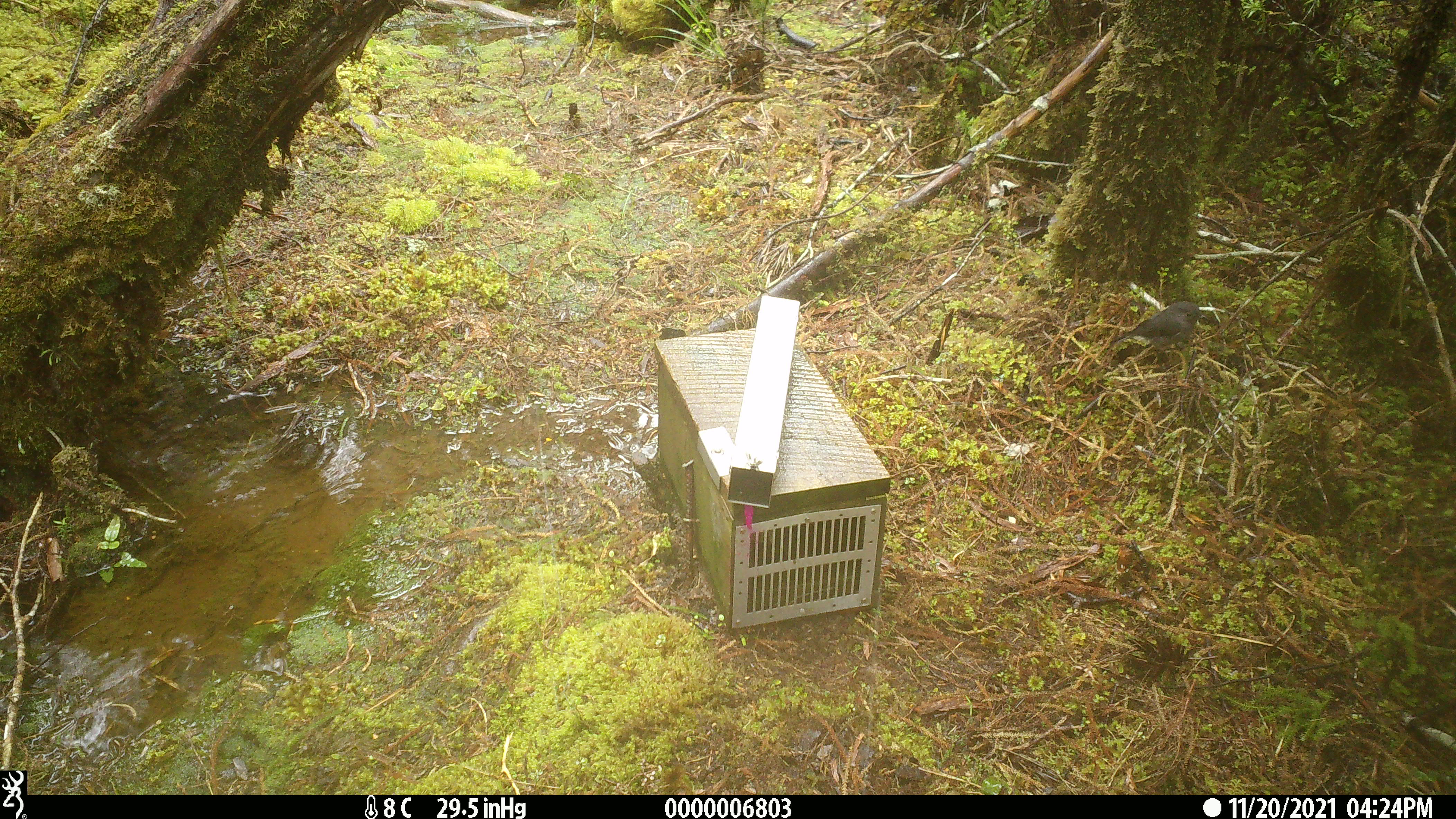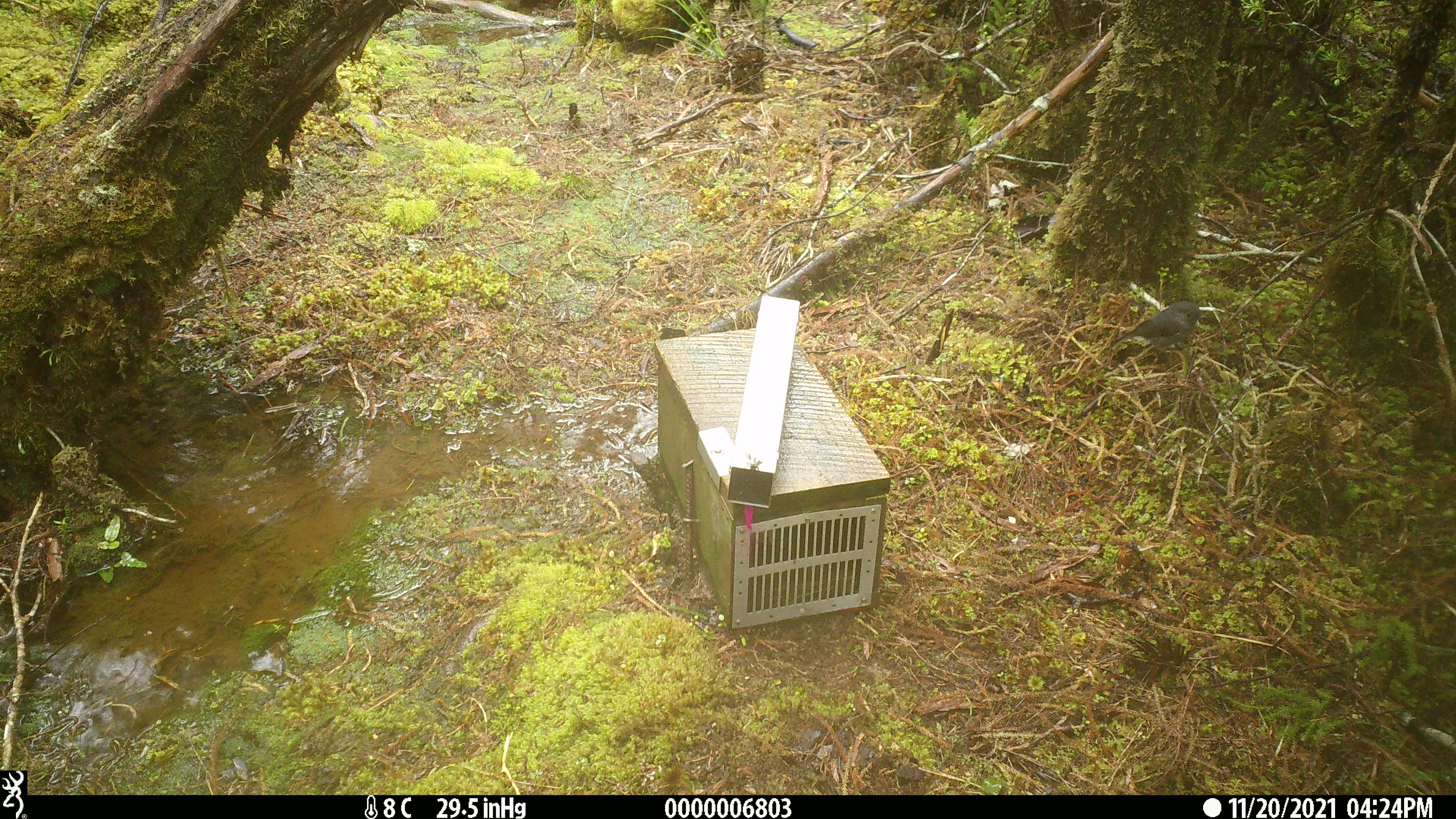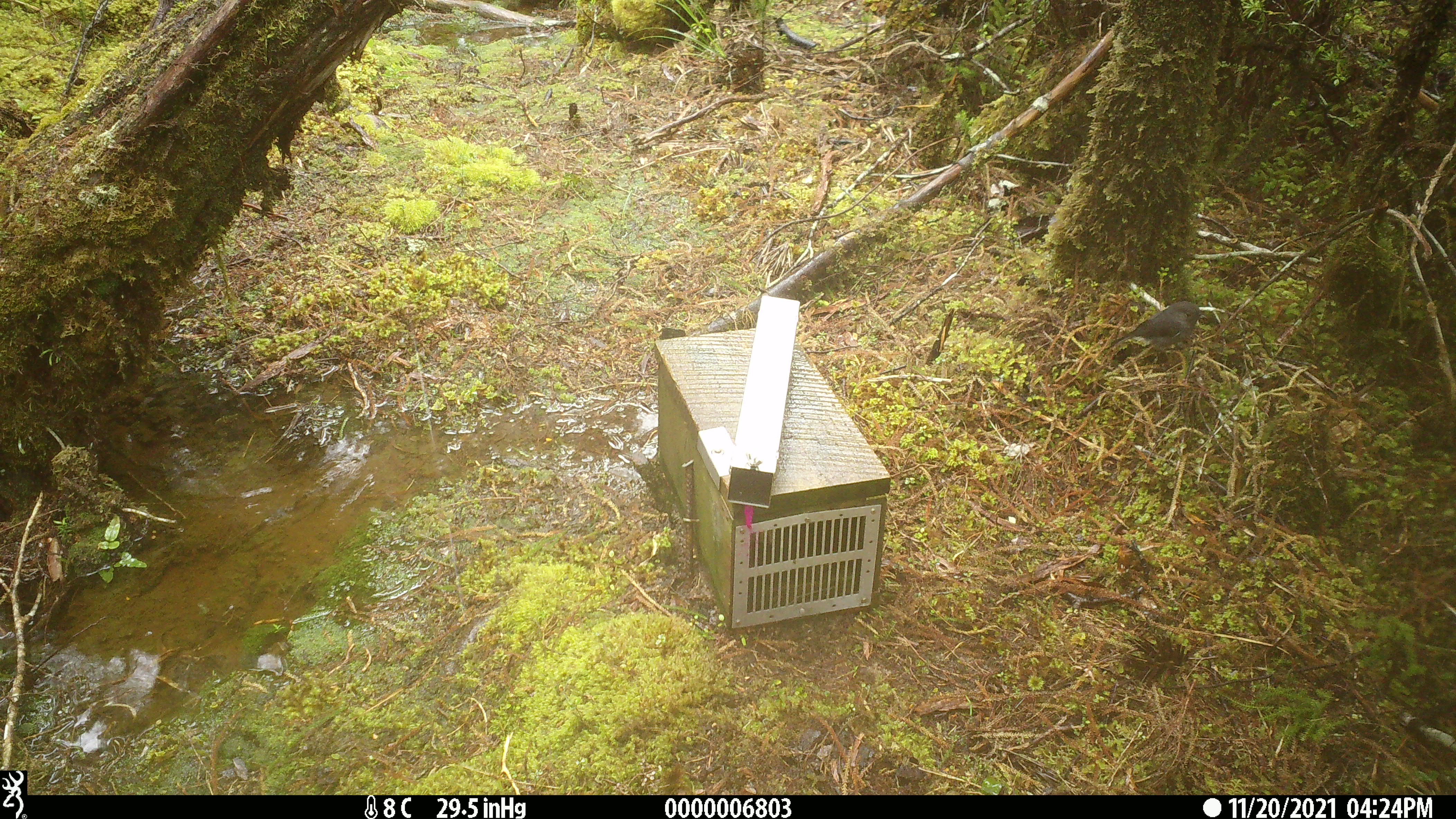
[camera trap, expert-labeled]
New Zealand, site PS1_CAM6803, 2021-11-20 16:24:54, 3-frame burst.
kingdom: Animalia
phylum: Chordata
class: Aves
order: Passeriformes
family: Petroicidae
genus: Petroica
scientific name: Petroica australis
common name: new zealand robin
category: robin